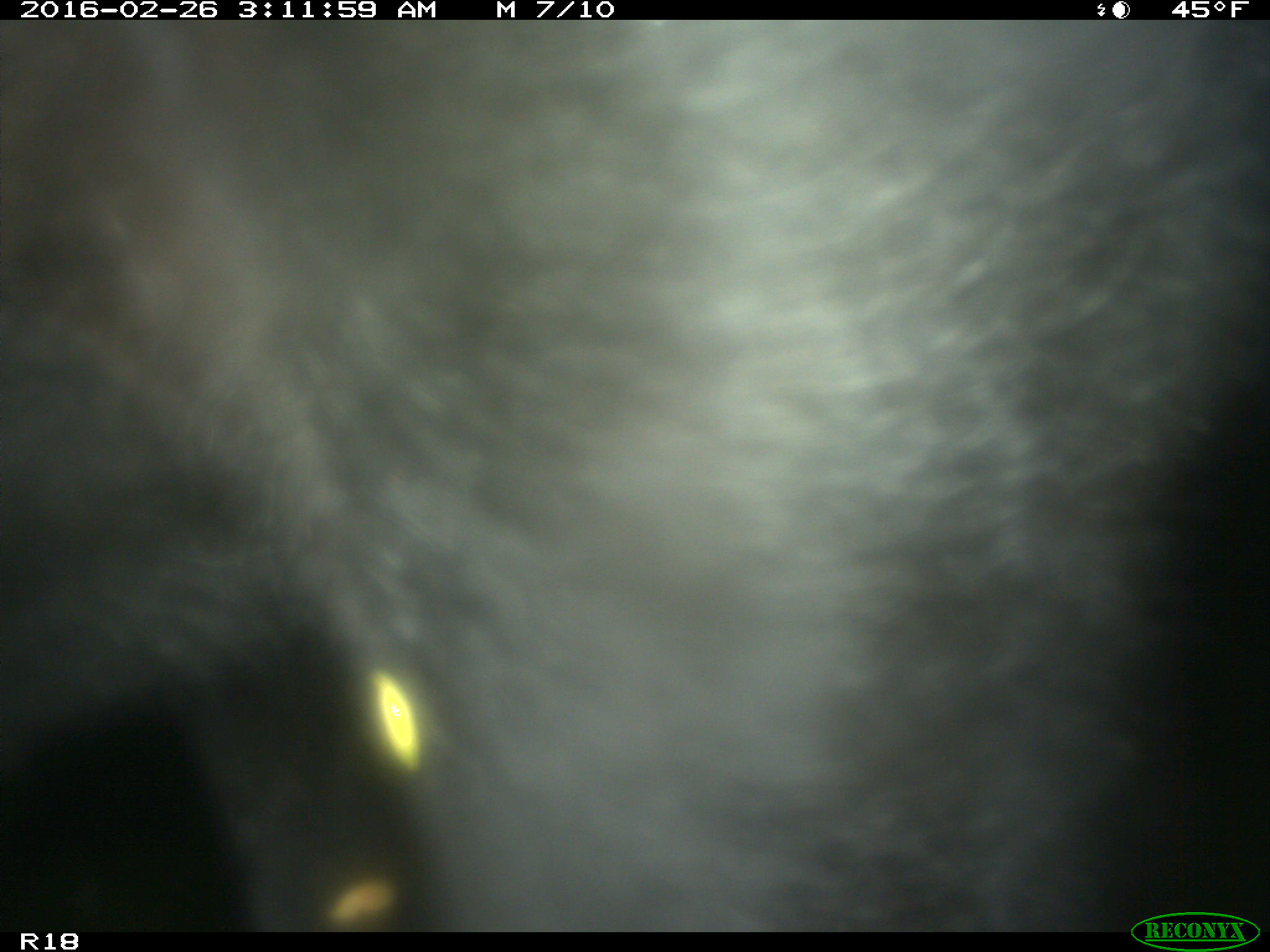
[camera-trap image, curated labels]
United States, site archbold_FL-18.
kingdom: Animalia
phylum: Chordata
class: Mammalia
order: Artiodactyla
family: Bovidae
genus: Bos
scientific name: Bos taurus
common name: domestic cow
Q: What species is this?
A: Bos taurus (domestic cow).